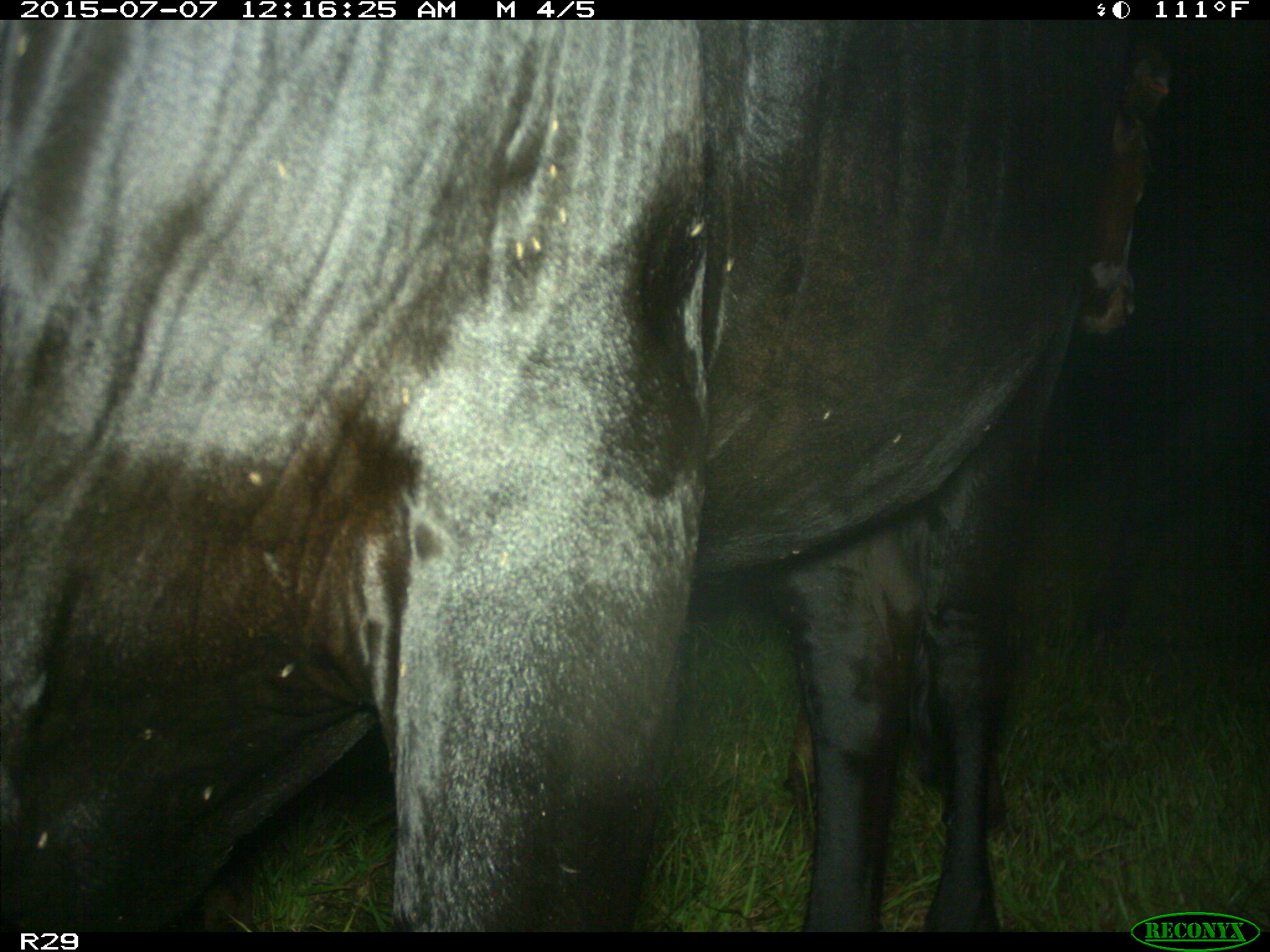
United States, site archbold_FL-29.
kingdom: Animalia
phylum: Chordata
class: Mammalia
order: Artiodactyla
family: Bovidae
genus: Bos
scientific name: Bos taurus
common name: domestic cow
Bos taurus (domestic cow).